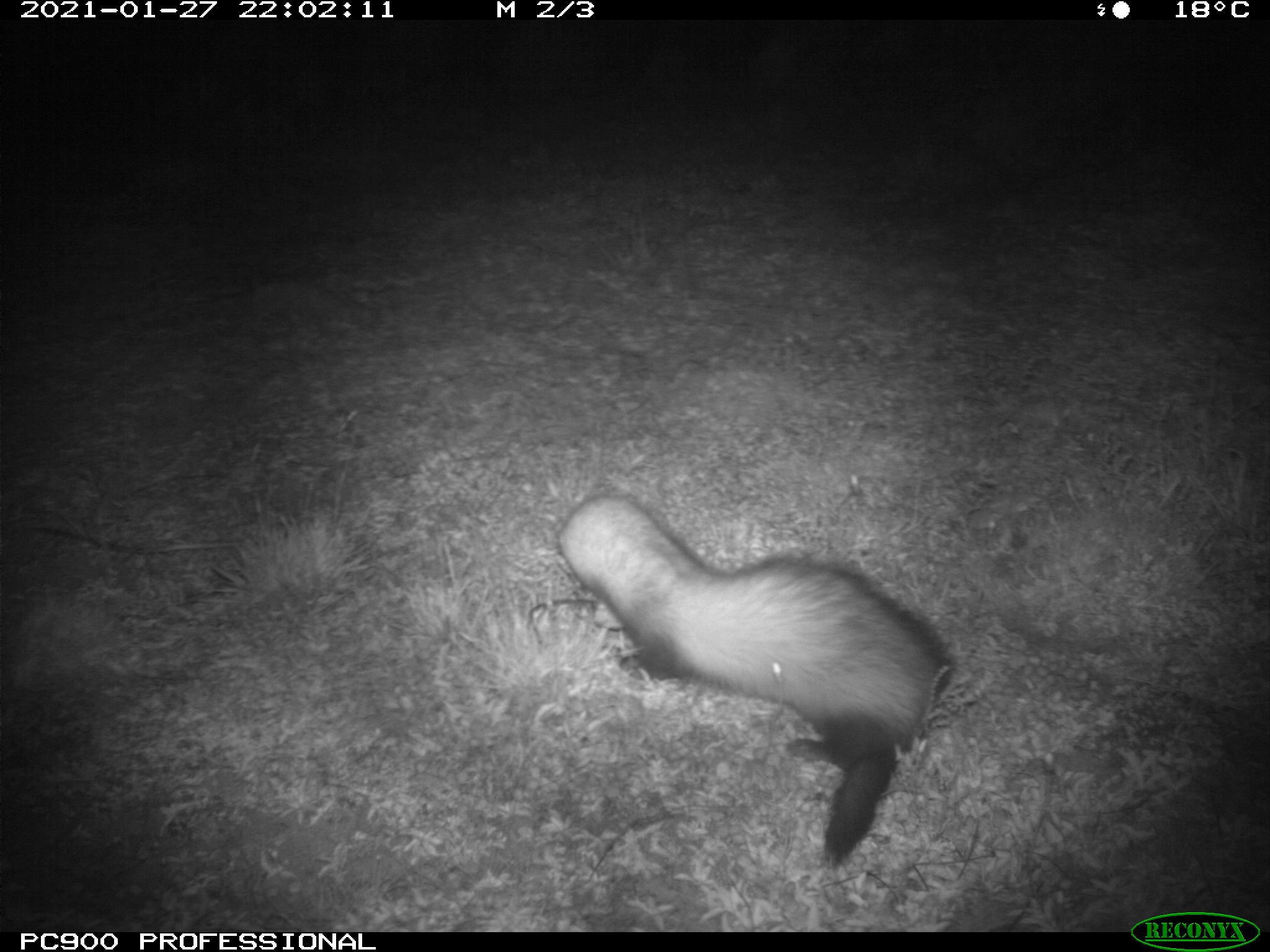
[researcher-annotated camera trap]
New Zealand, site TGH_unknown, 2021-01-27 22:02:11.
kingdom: Animalia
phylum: Chordata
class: Mammalia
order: Carnivora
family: Mustelidae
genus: Mustela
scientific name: Mustela furo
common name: ferret